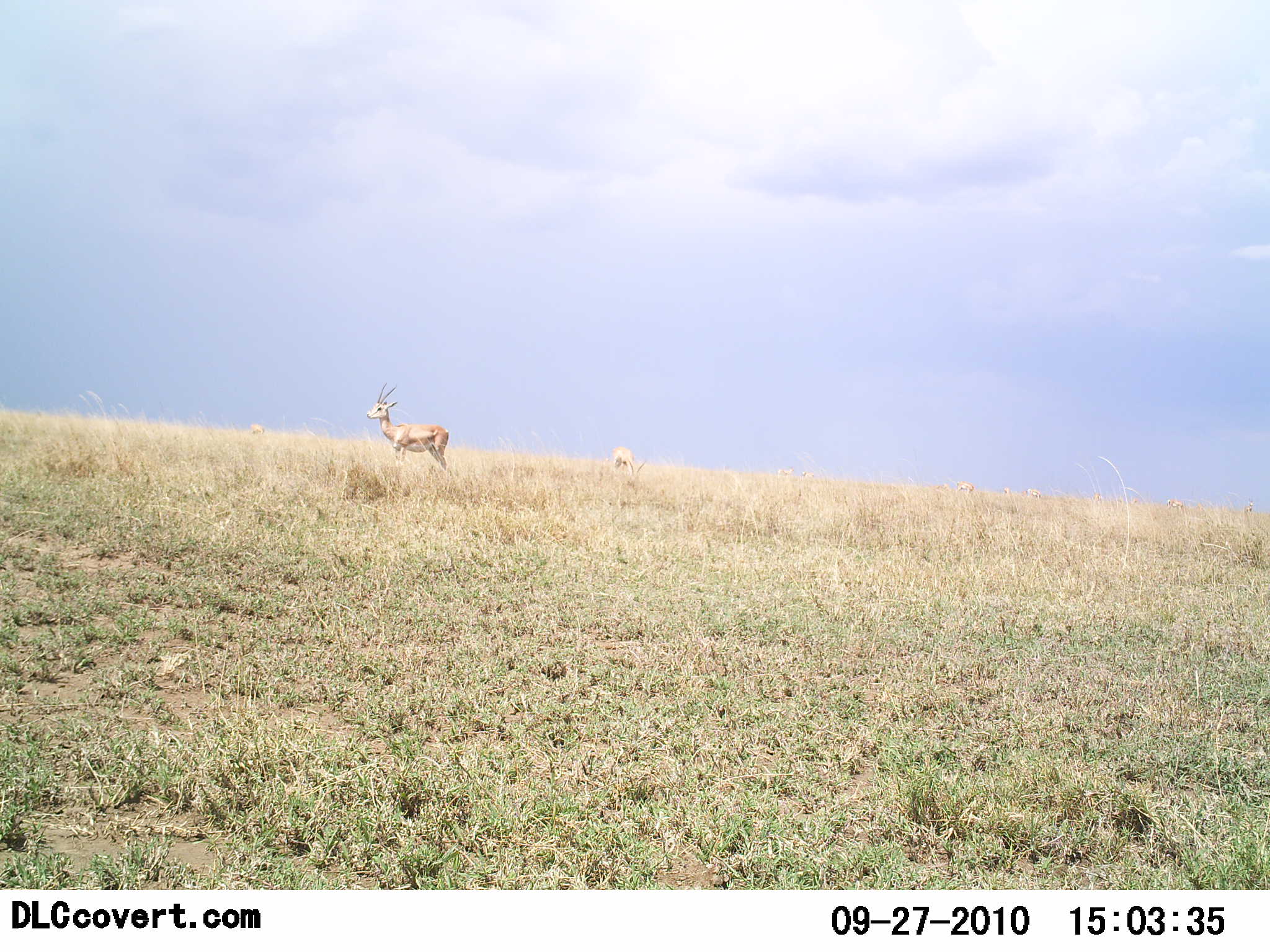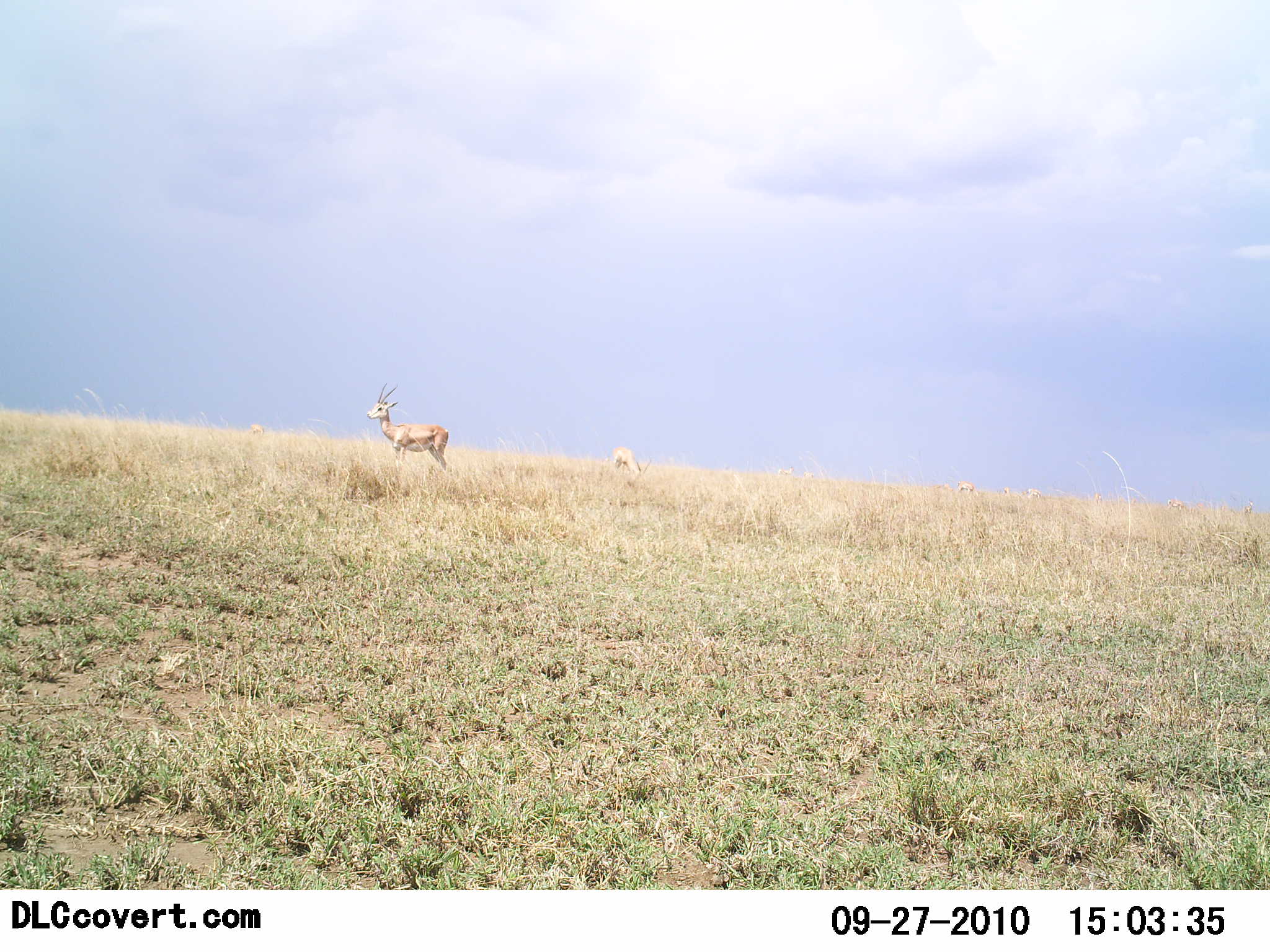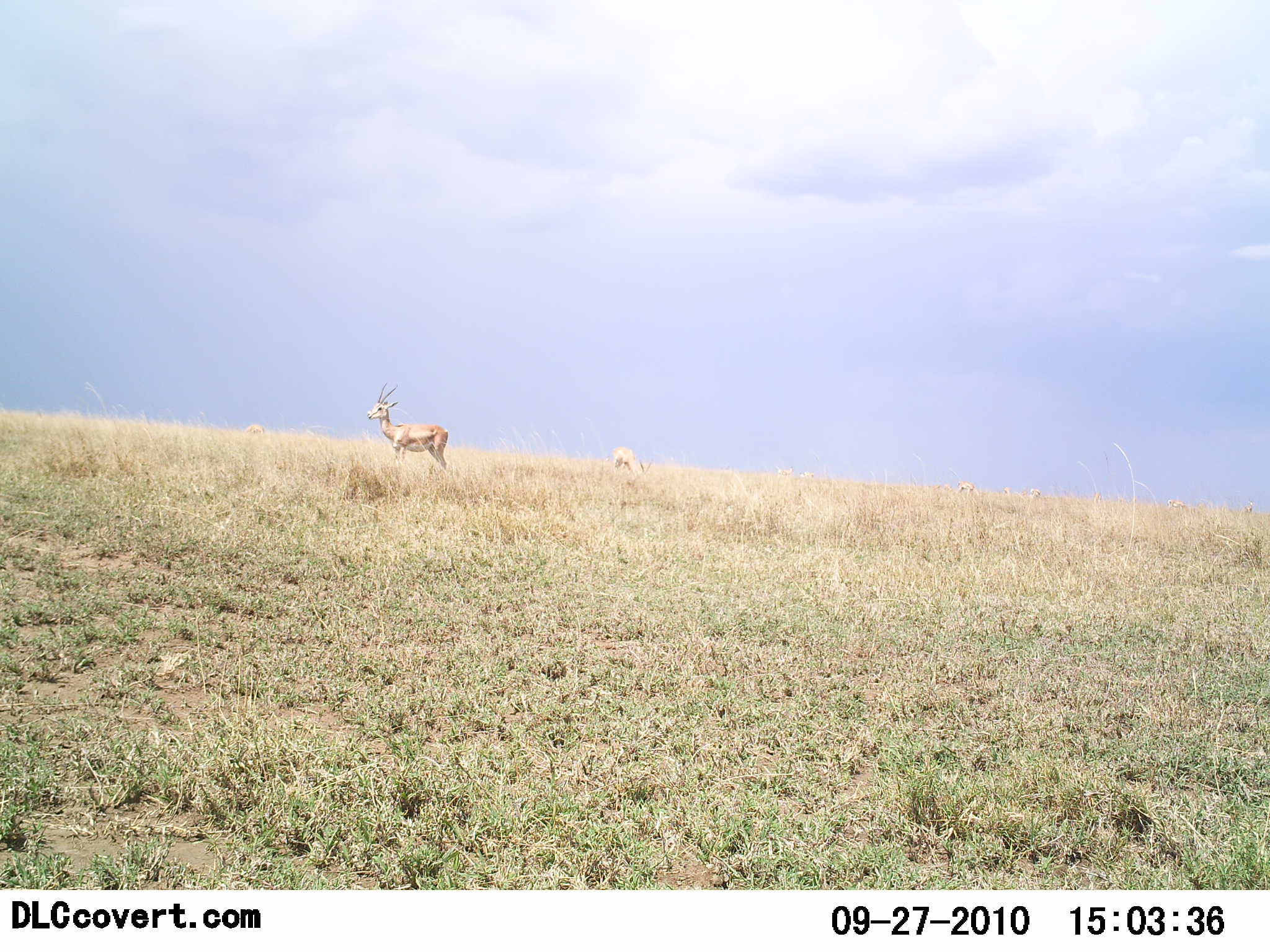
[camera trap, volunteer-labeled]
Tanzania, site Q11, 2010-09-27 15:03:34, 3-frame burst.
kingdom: Animalia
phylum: Chordata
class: Mammalia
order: Artiodactyla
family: Bovidae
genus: Nanger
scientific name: Nanger granti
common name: grant's gazelle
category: gazellegrants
Gazellegrants (grant's gazelle) (Nanger granti), count 2. Behavior (volunteer vote fractions): standing 93%, resting 7%, moving 0%, interacting 0%. Young present (vote fraction): 0%. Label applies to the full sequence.